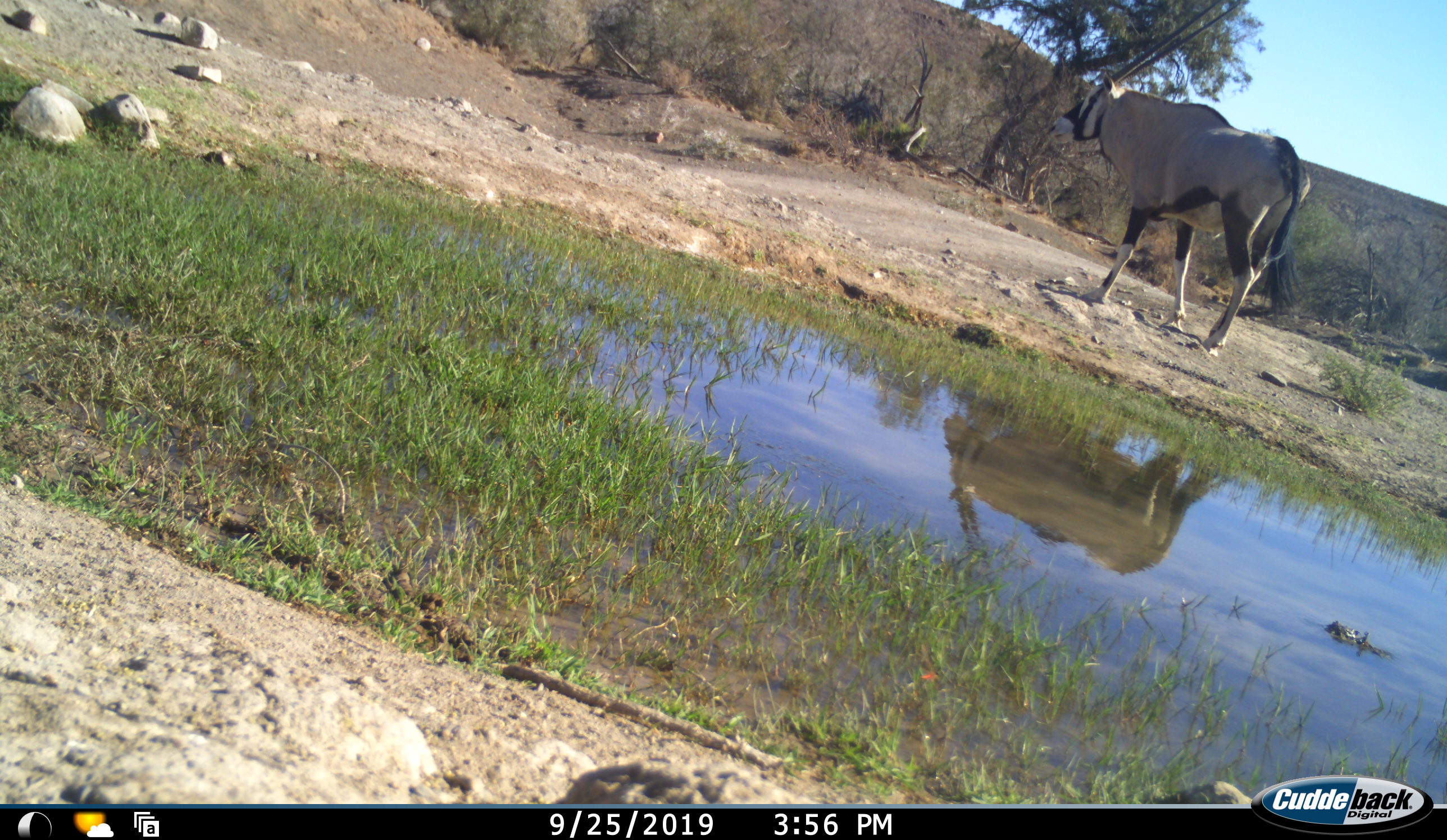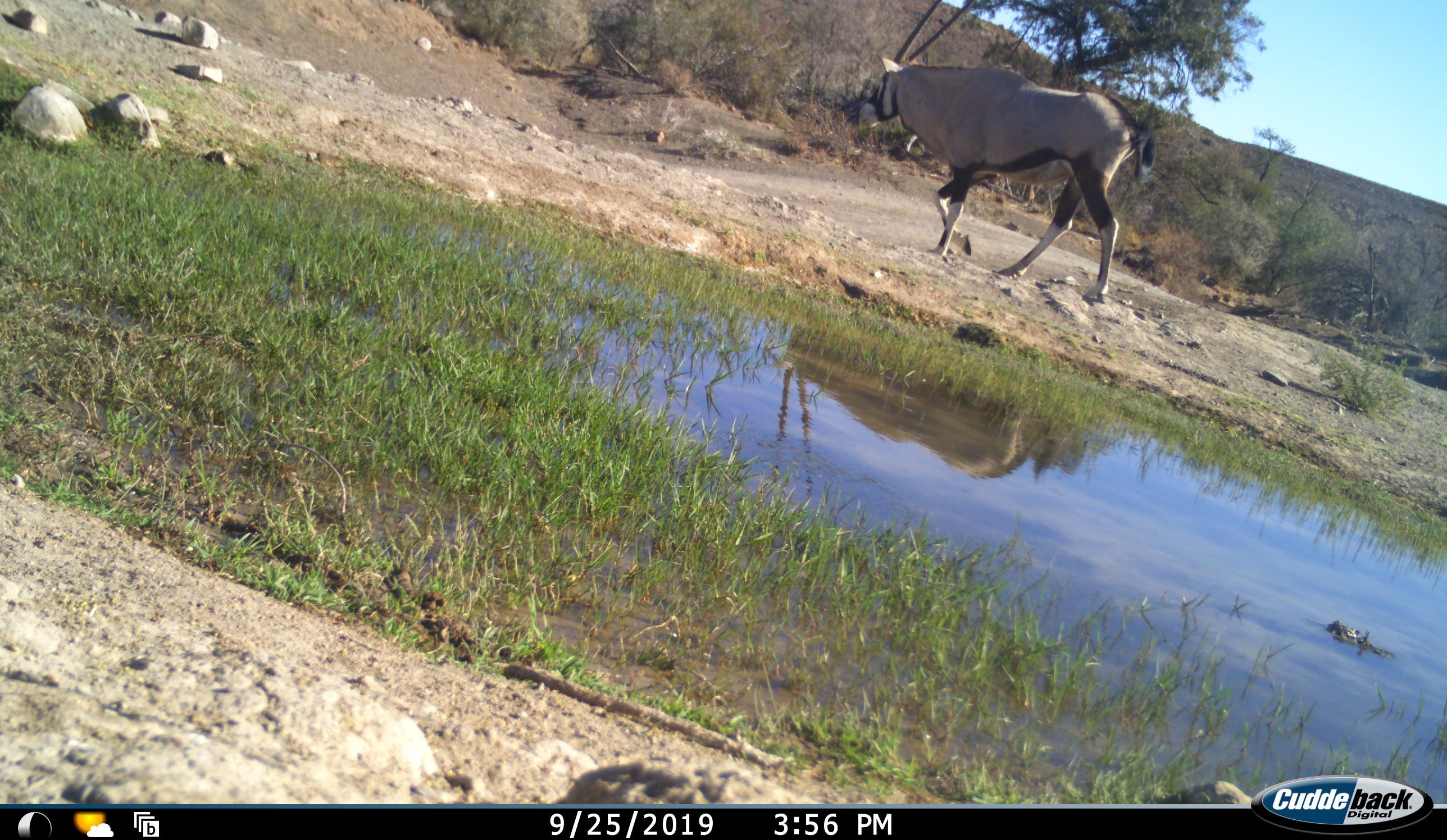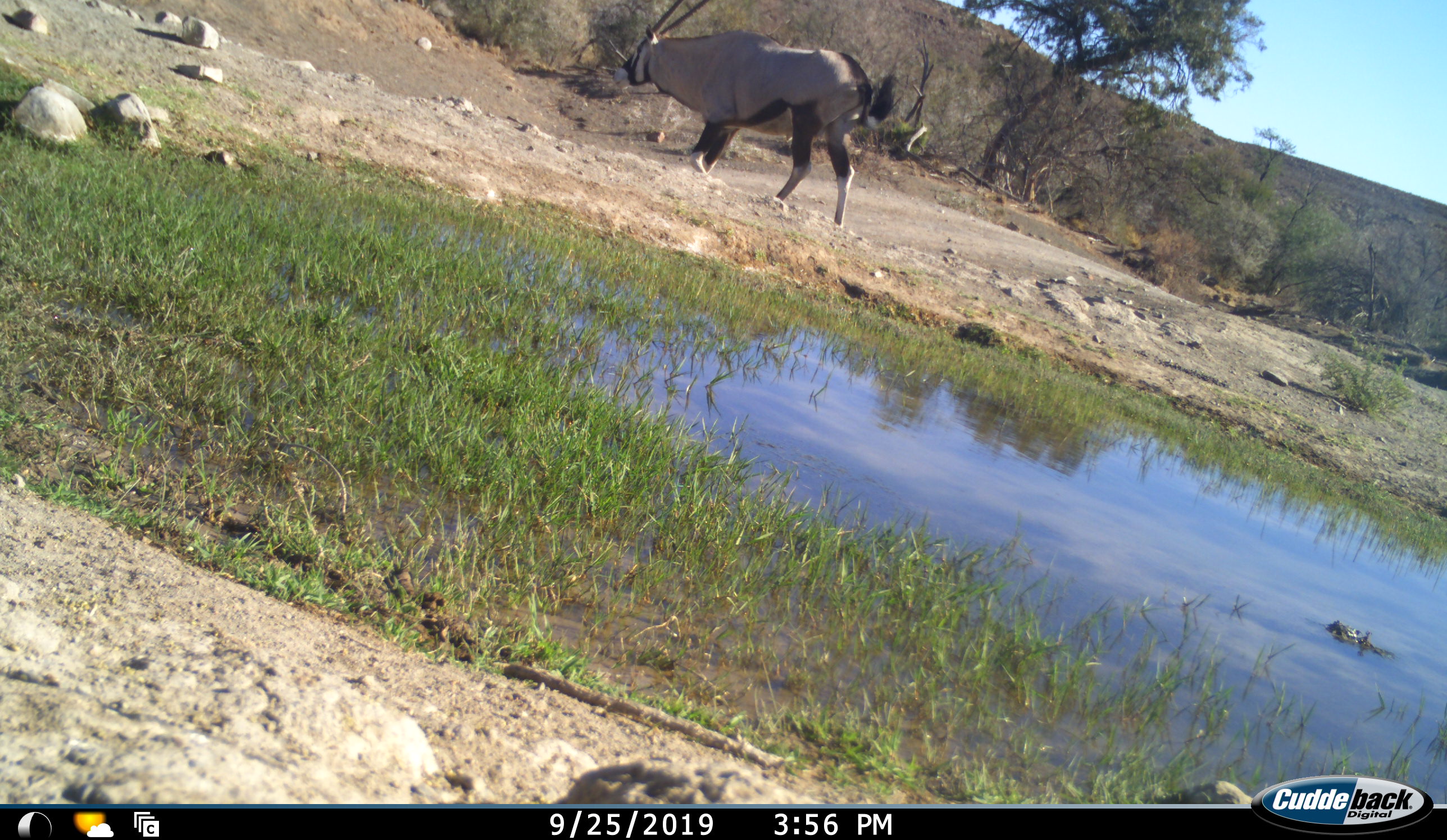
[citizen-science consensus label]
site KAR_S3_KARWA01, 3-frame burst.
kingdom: Animalia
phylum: Chordata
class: Mammalia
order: Artiodactyla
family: Bovidae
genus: Oryx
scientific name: Oryx gazella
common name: gemsbok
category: oryx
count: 1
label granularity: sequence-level